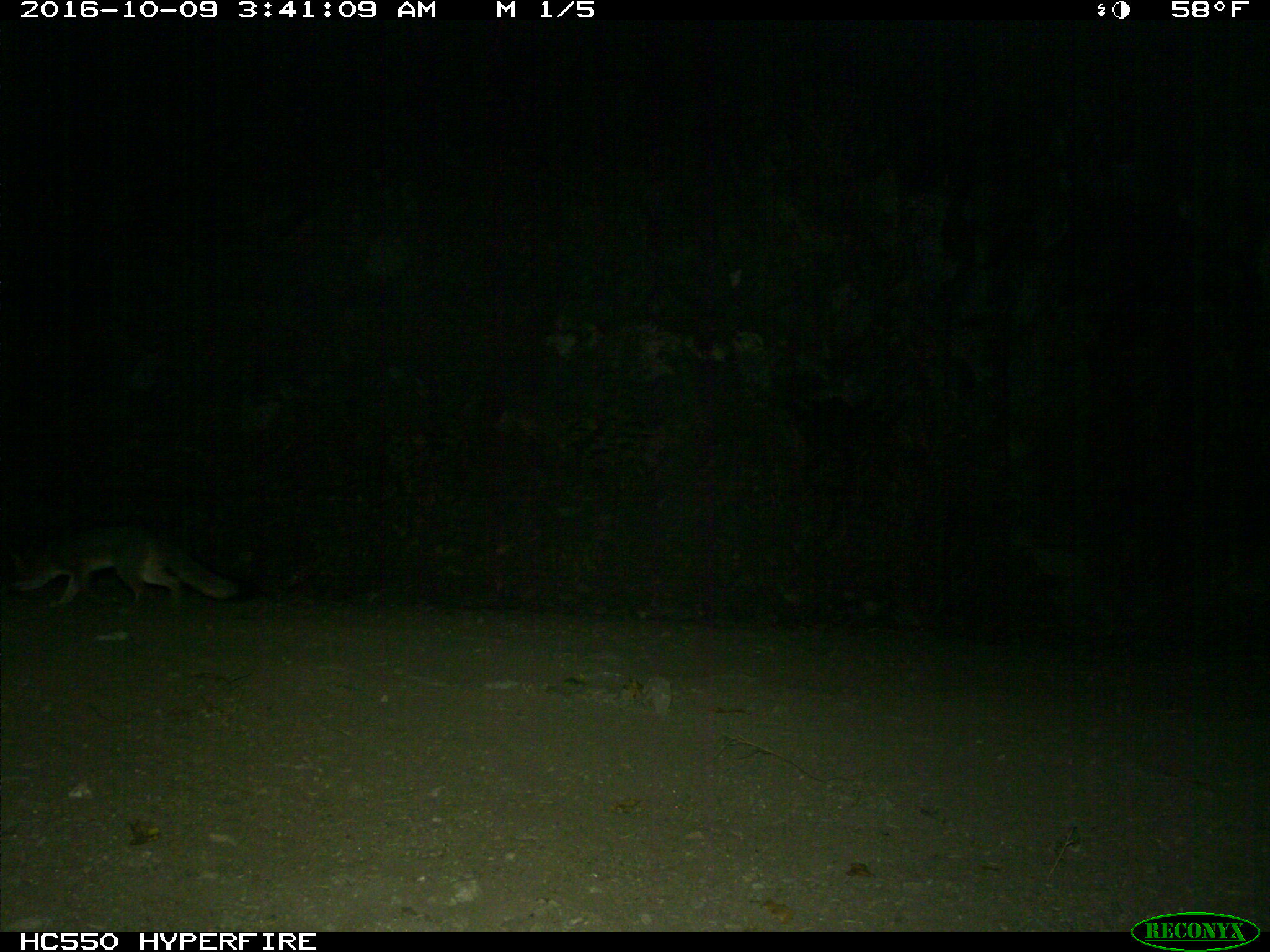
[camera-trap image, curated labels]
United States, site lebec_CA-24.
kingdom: Animalia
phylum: Chordata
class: Mammalia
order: Carnivora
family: Canidae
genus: Urocyon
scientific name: Urocyon cinereoargenteus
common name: gray fox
Urocyon cinereoargenteus (gray fox).